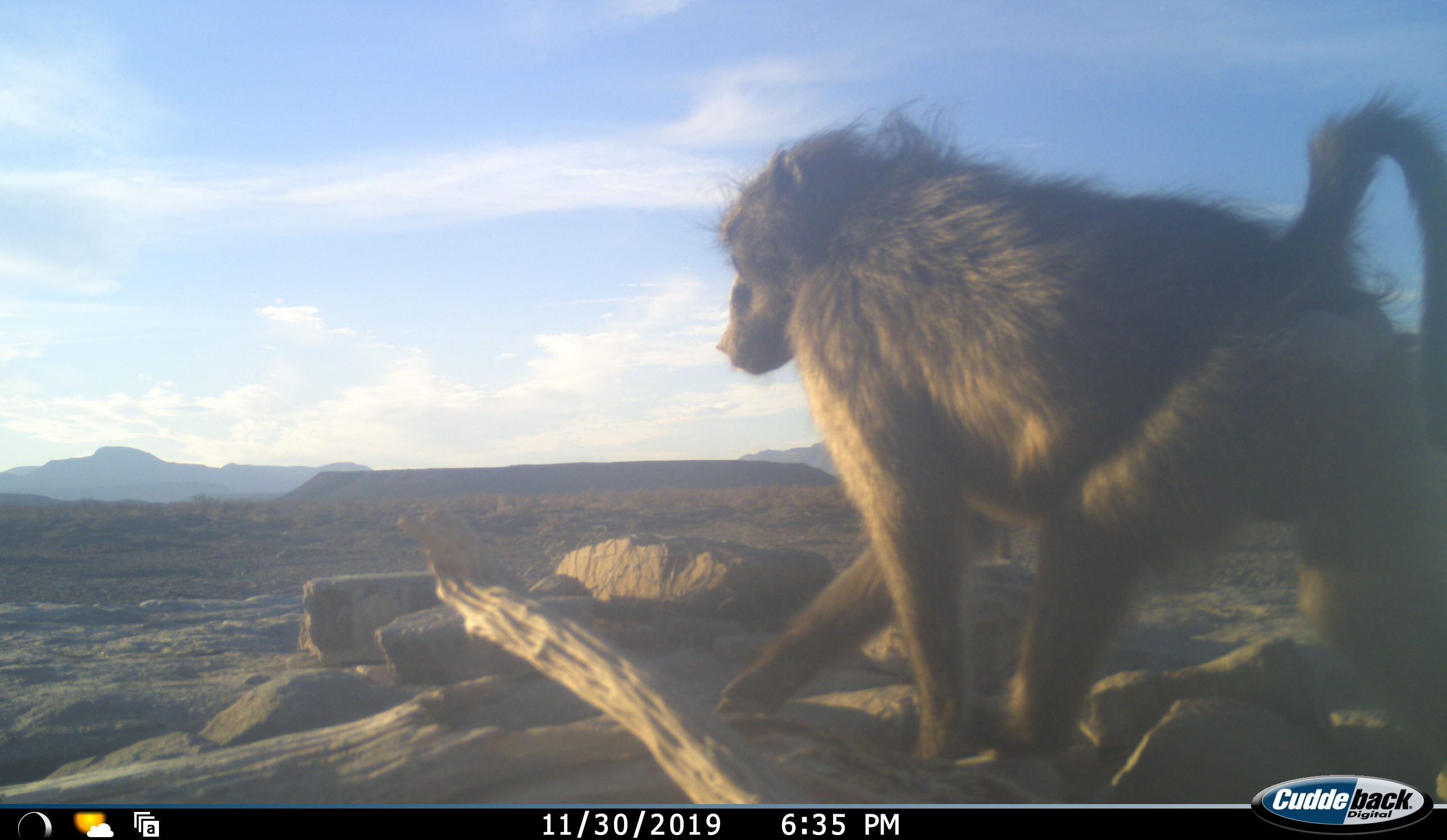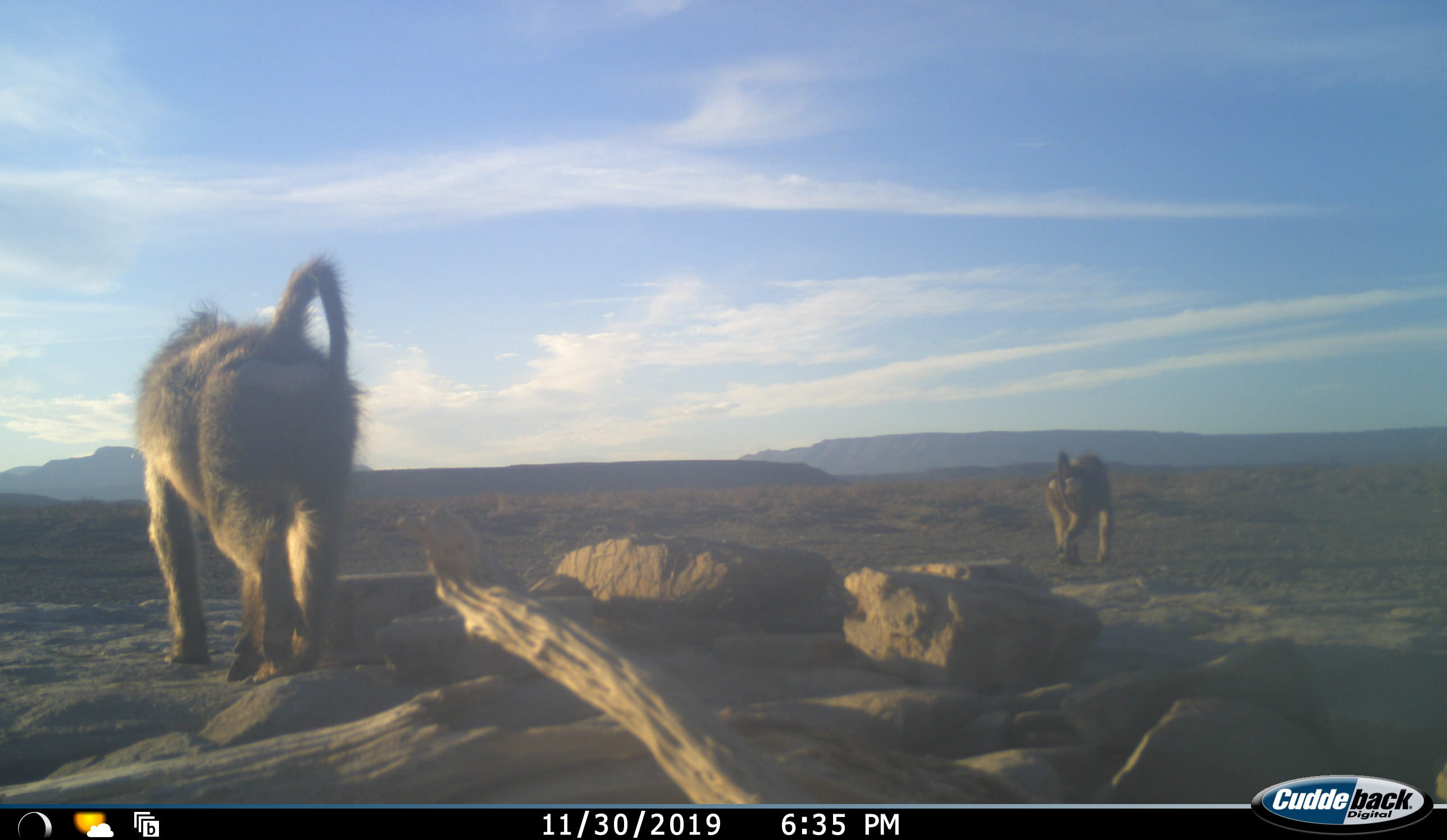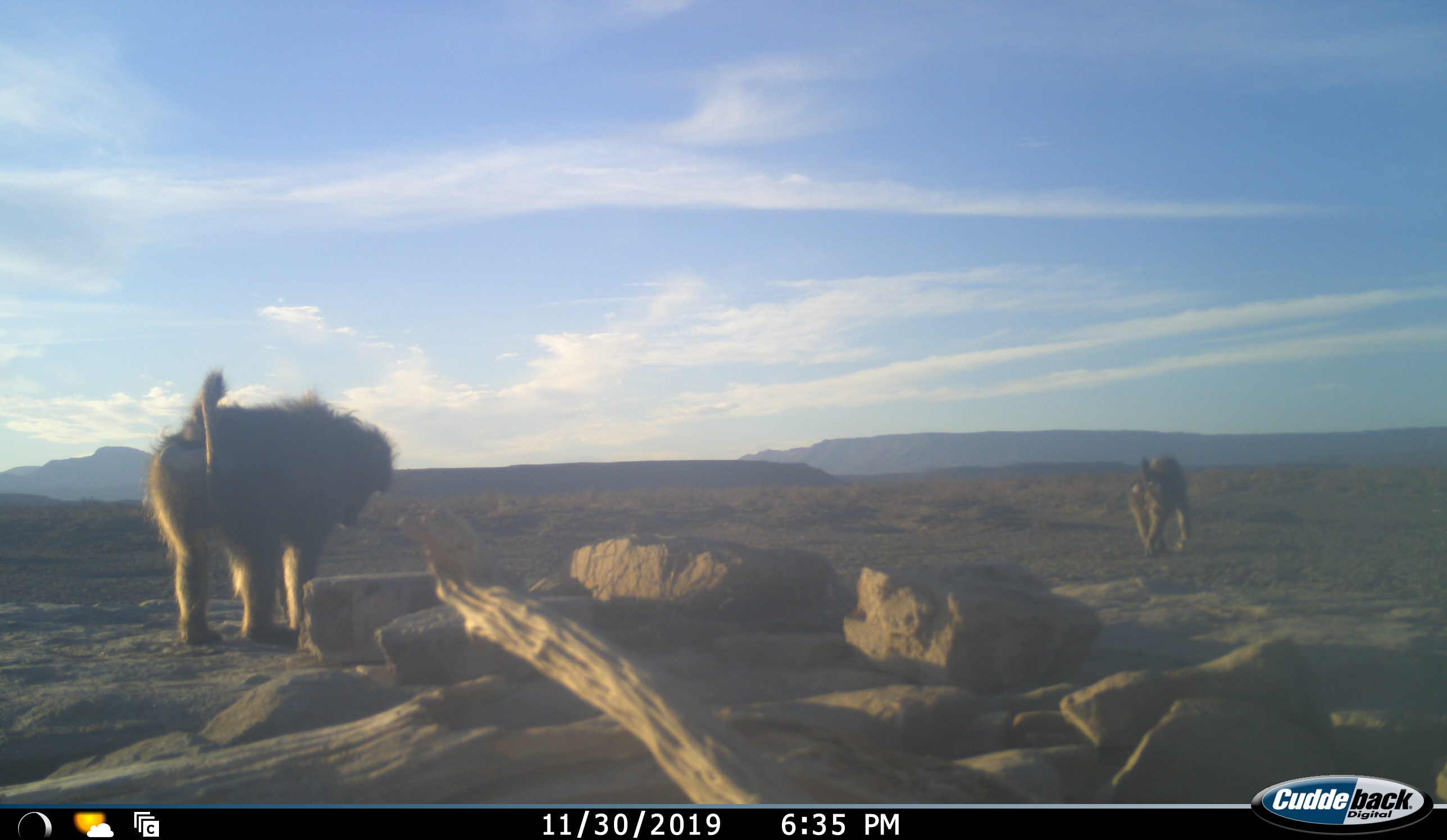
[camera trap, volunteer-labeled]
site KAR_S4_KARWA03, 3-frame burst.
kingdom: Animalia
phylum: Chordata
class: Mammalia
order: Primates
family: Cercopithecidae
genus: Papio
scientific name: Papio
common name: baboon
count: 2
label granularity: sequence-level